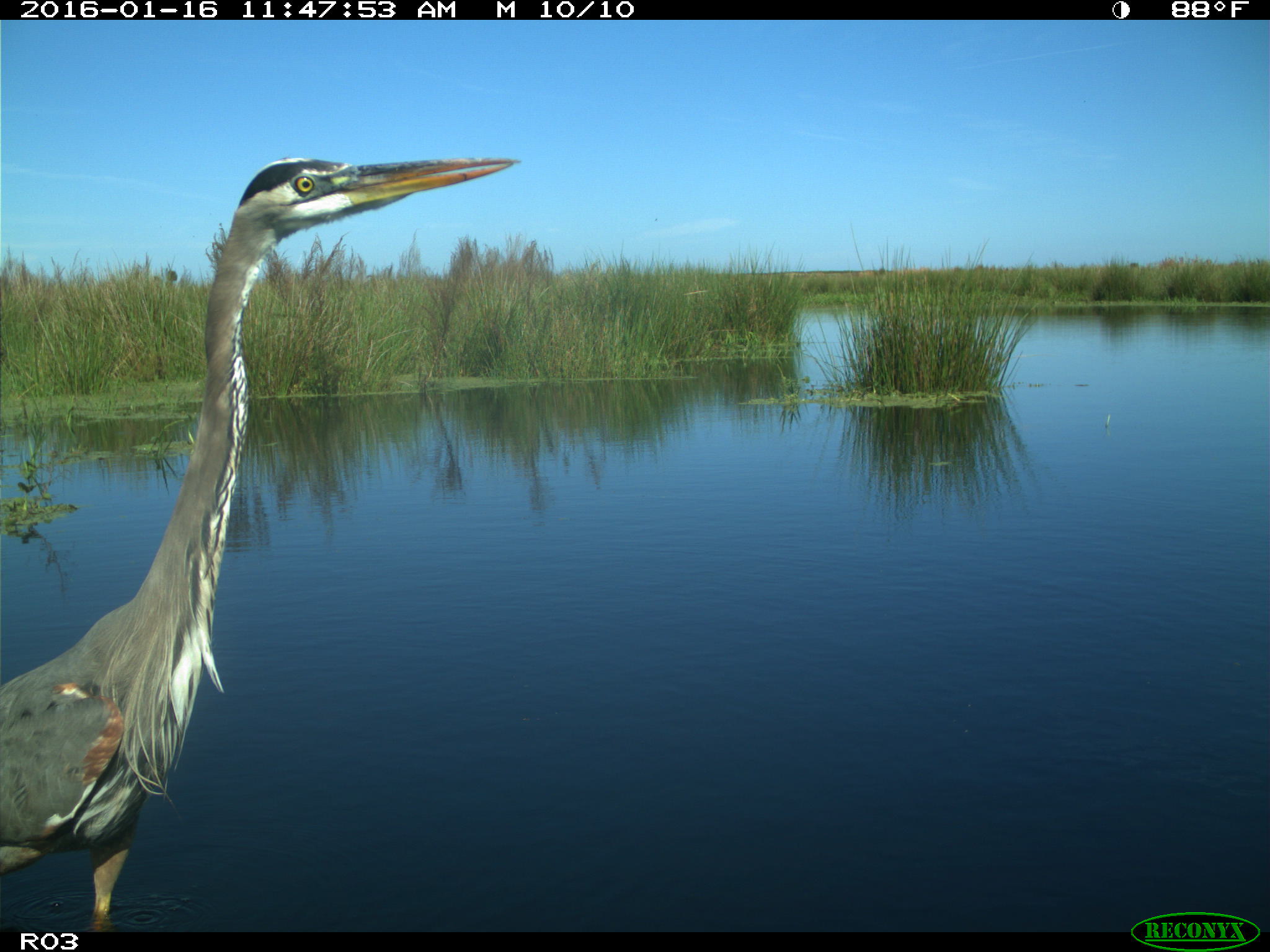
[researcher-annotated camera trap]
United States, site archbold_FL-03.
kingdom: Animalia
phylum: Chordata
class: Aves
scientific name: Aves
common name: birds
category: unidentified bird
Unidentified bird (birds) (Aves).